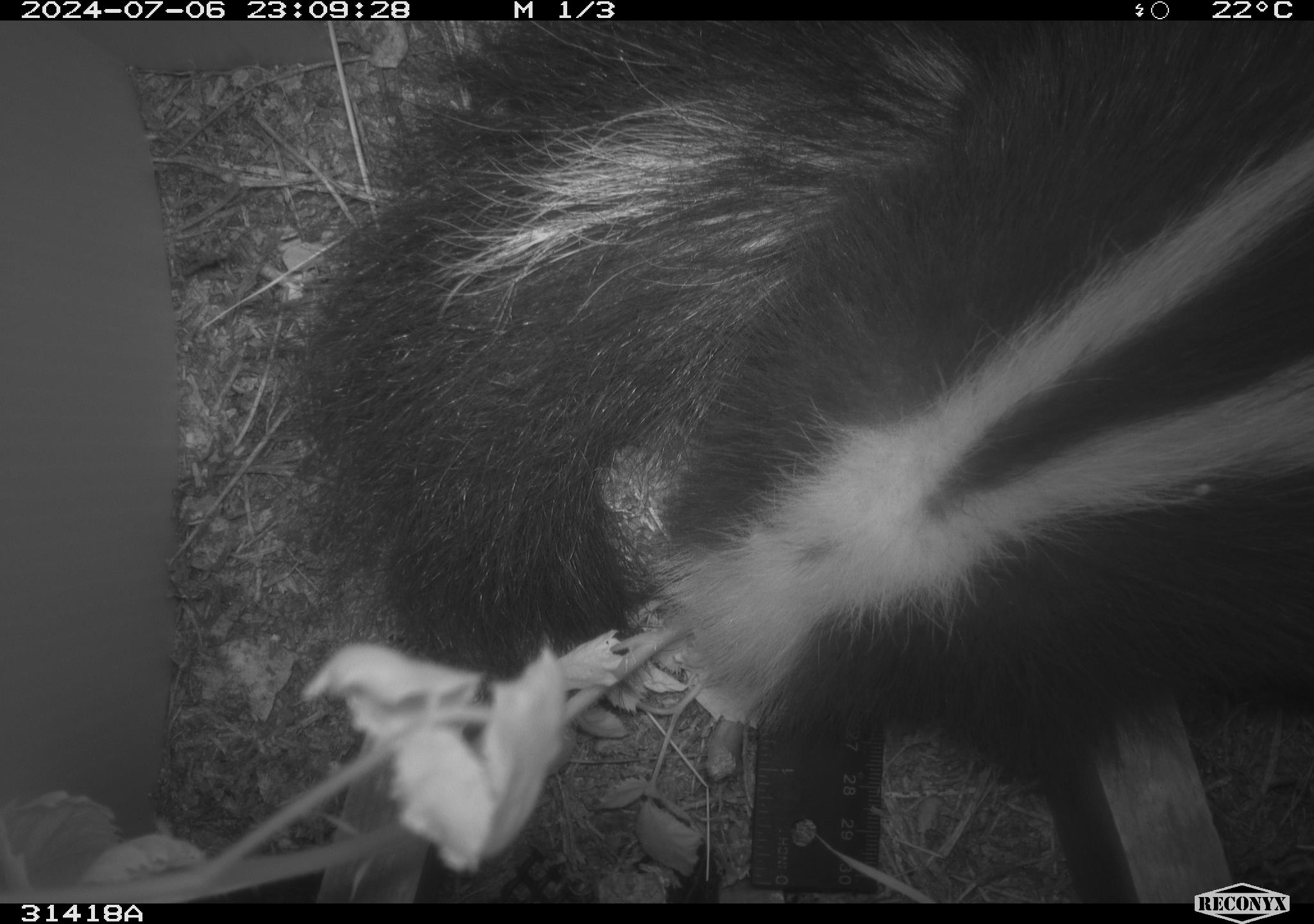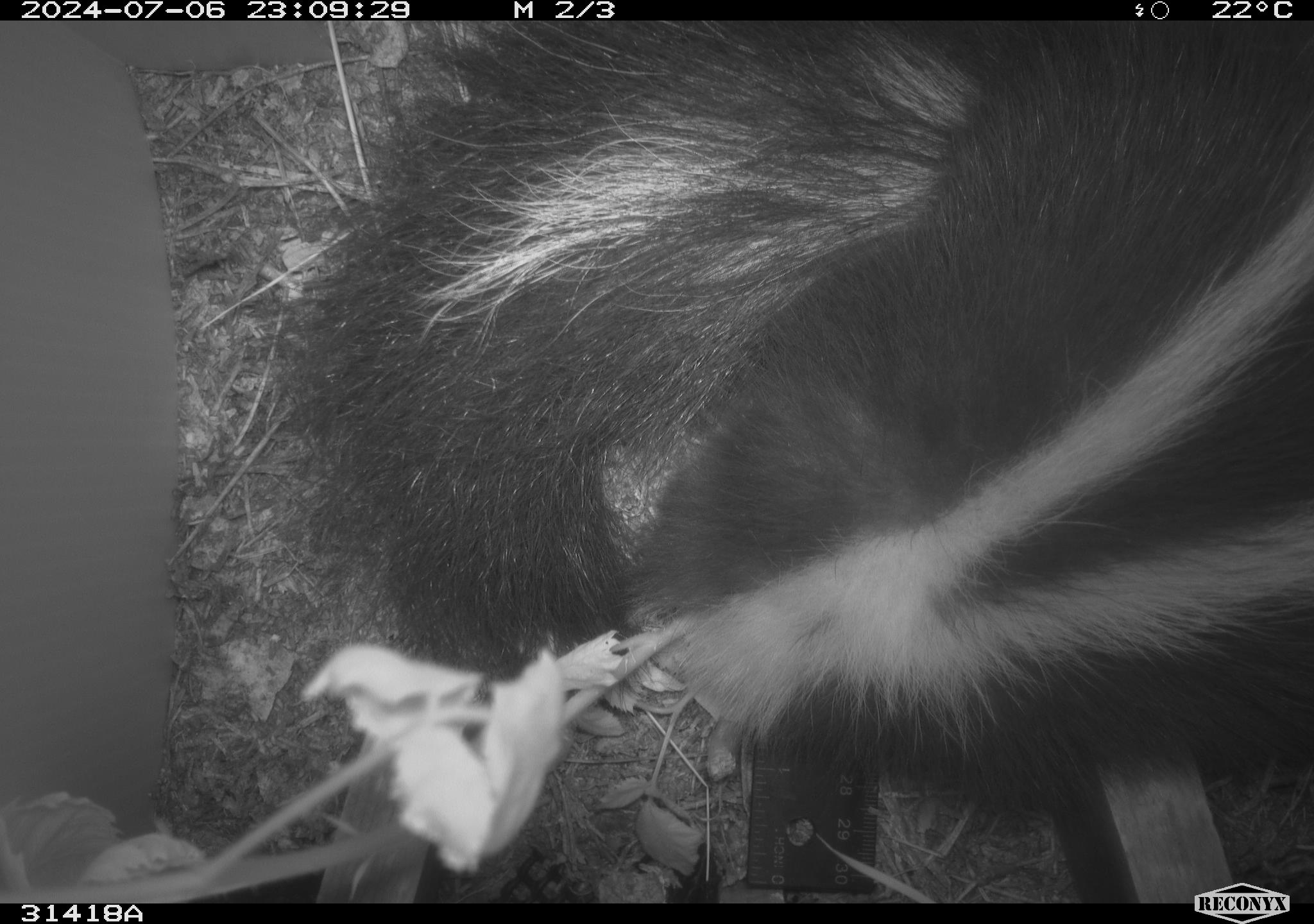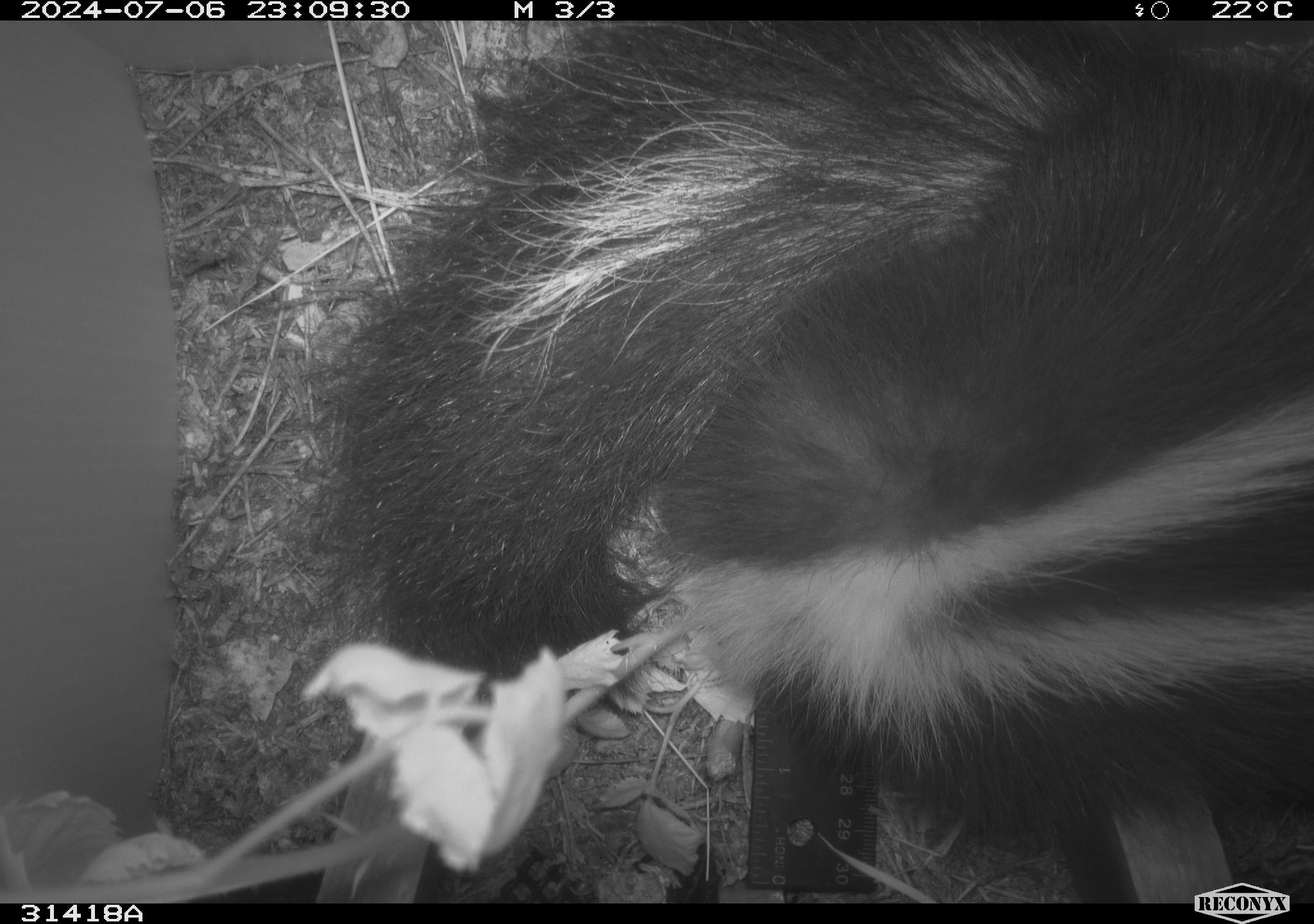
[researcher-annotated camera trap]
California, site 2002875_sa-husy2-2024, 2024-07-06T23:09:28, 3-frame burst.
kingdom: Animalia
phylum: Chordata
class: Mammalia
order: Carnivora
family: Mephitidae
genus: Mephitis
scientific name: Mephitis mephitis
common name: striped skunk